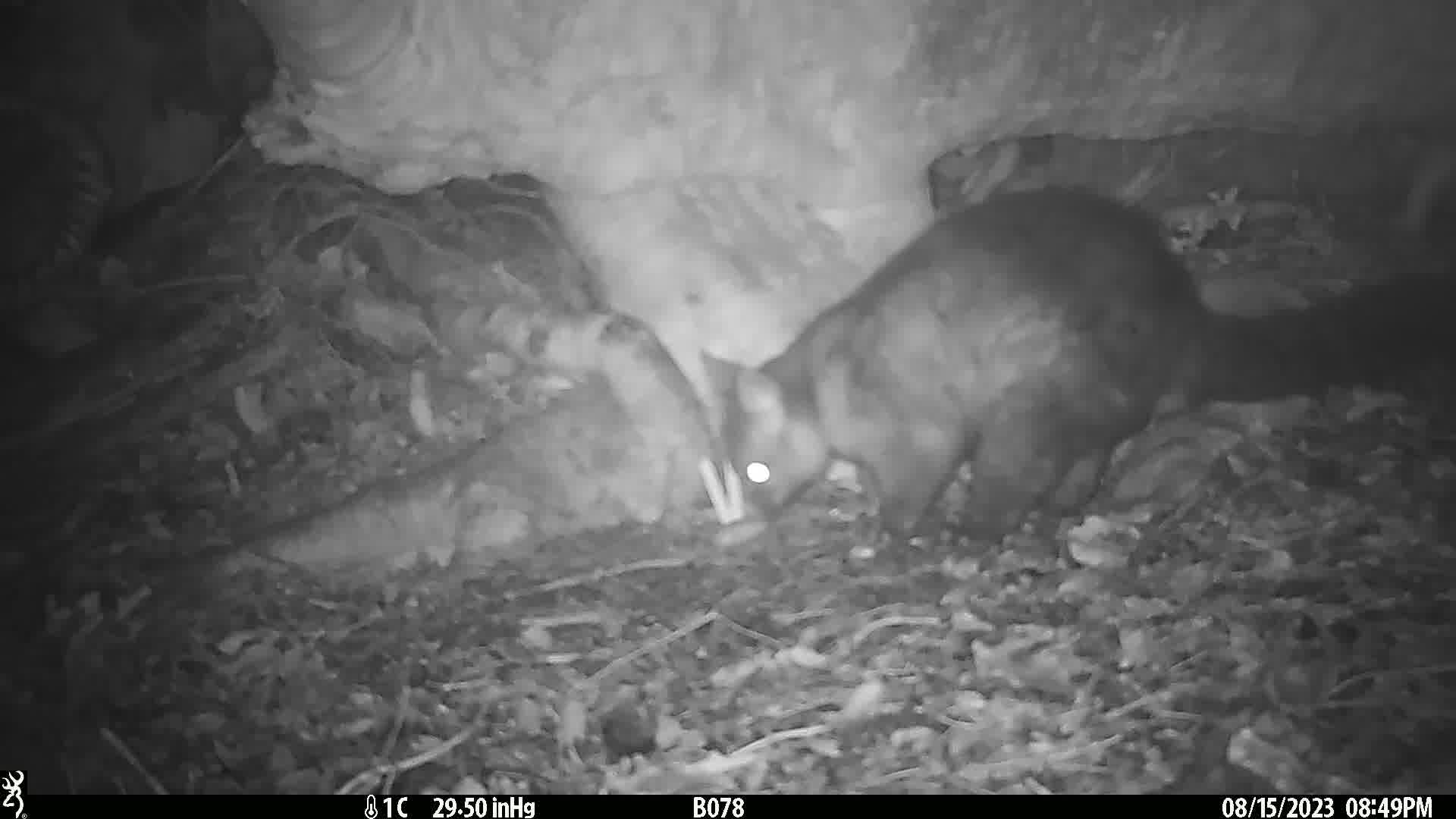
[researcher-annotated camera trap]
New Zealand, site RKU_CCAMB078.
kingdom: Animalia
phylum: Chordata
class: Mammalia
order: Diprotodontia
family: Phalangeridae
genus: Trichosurus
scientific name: Trichosurus vulpecula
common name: common brushtail possum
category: possum